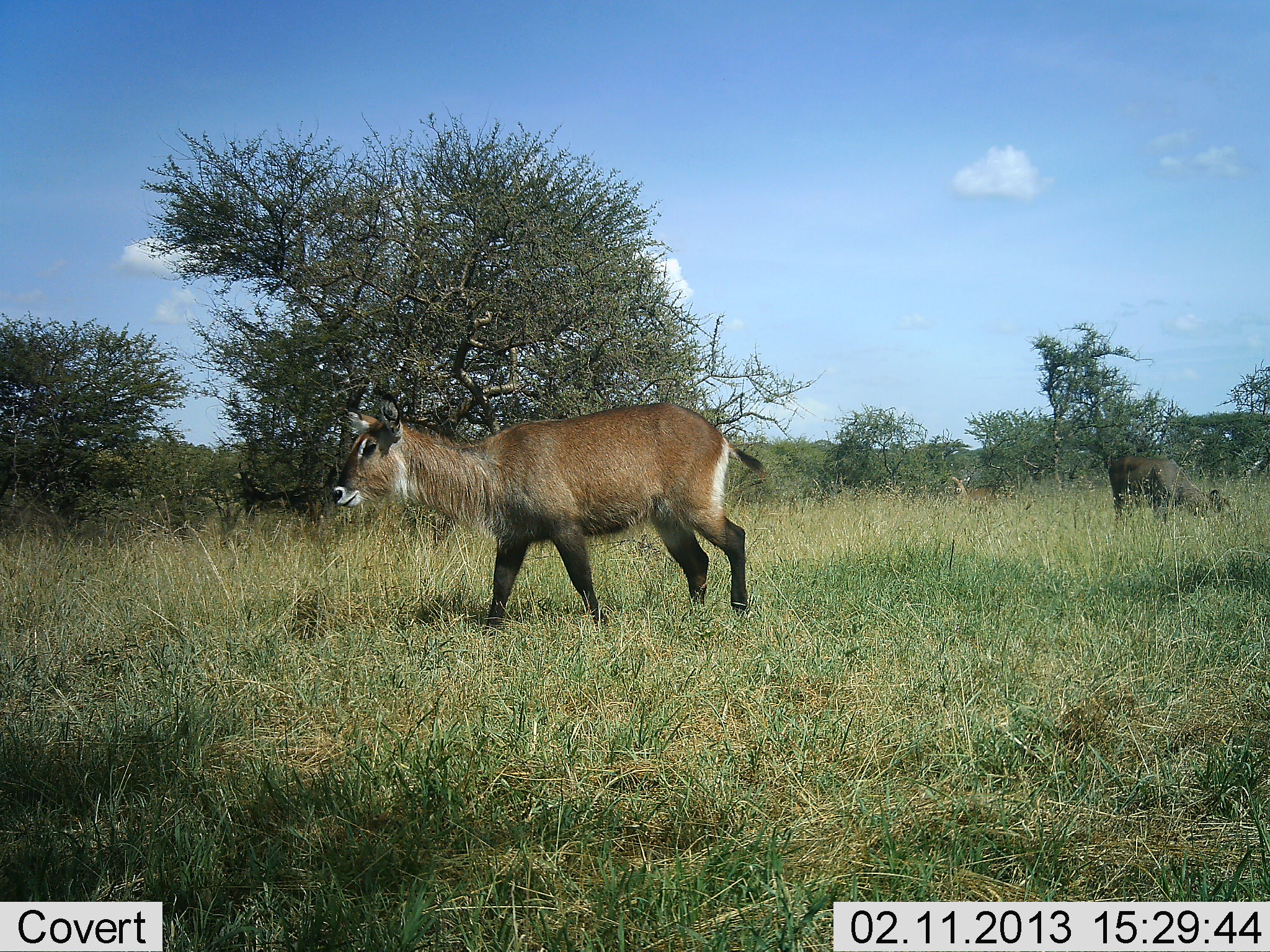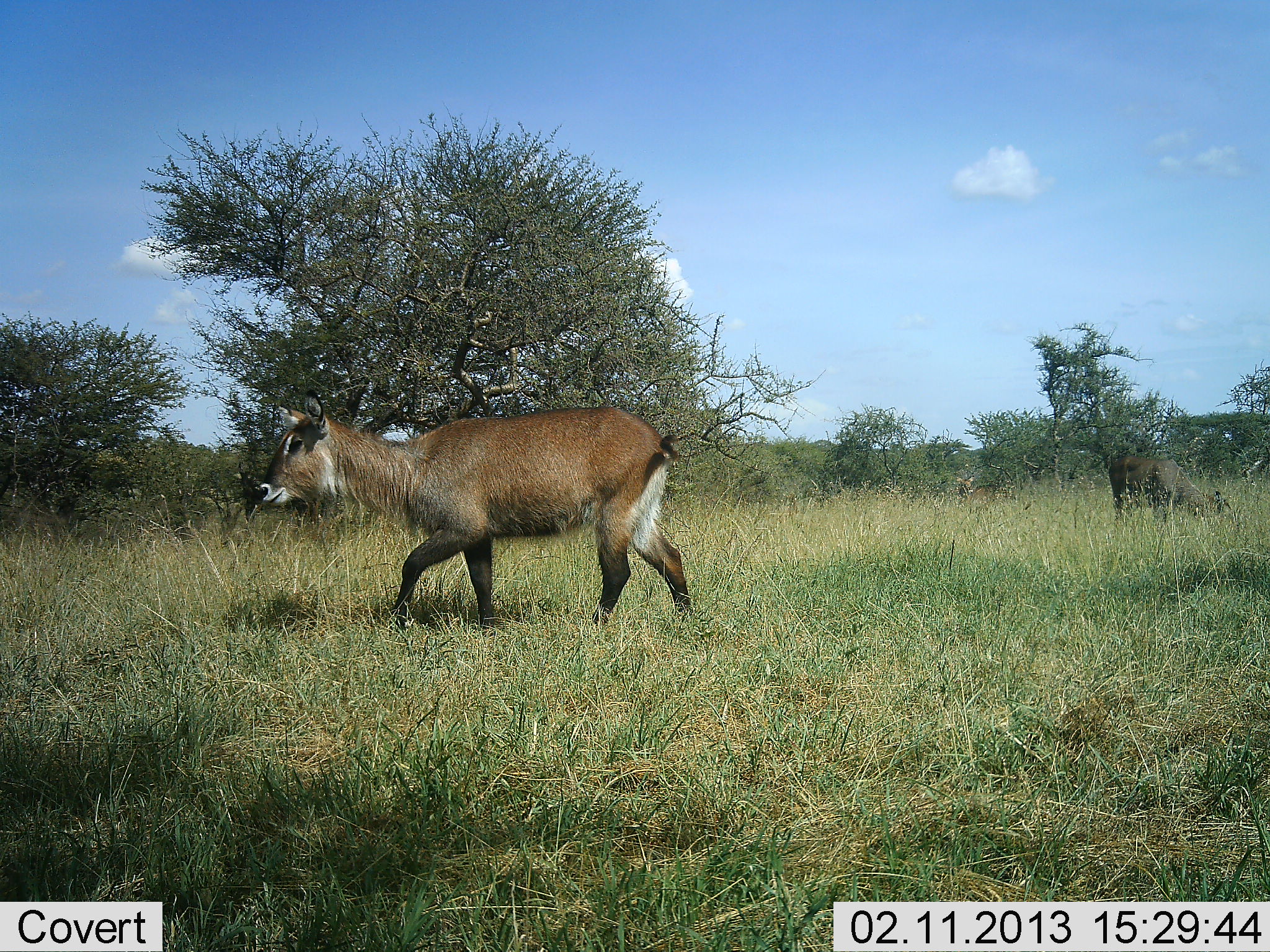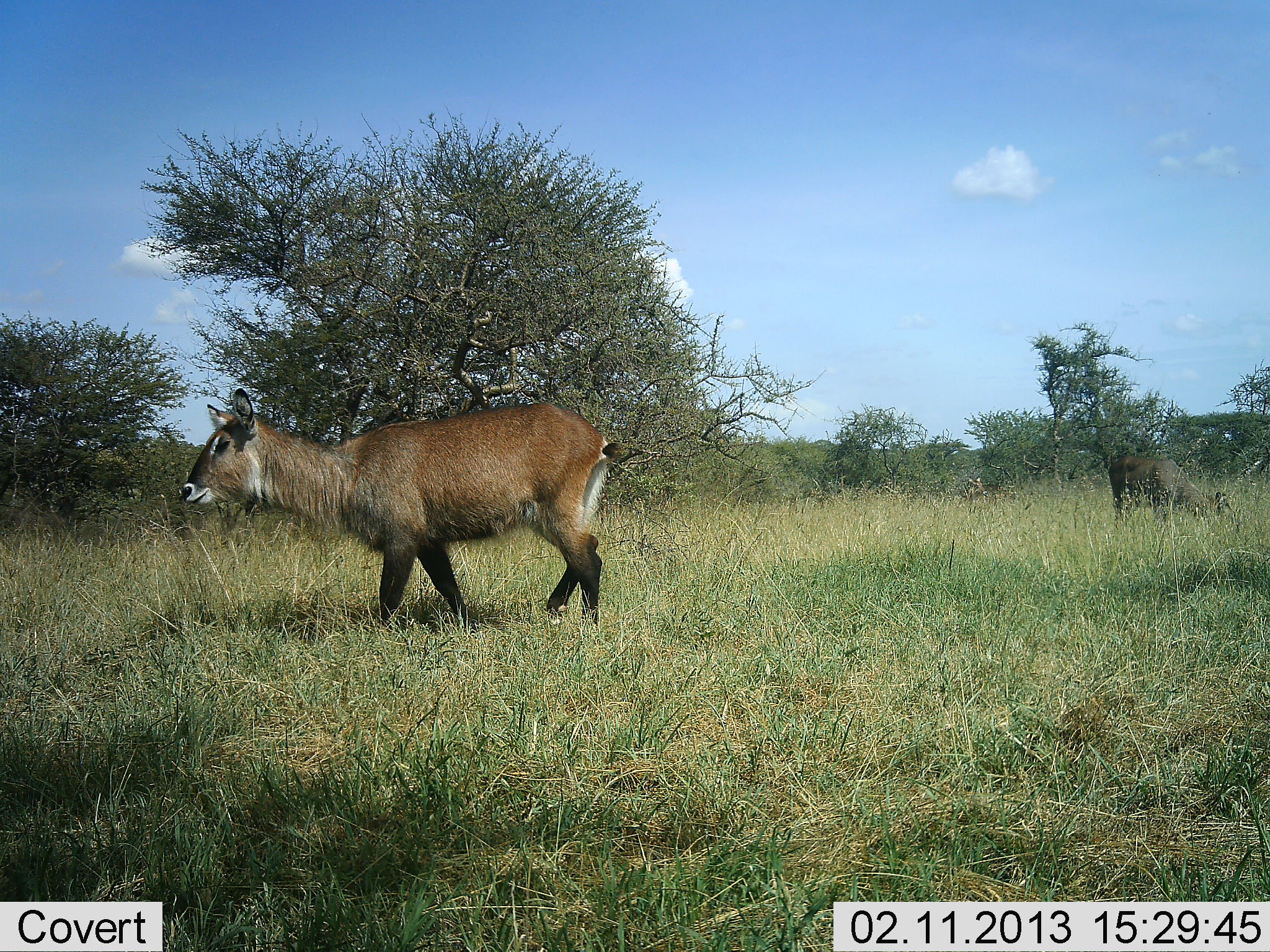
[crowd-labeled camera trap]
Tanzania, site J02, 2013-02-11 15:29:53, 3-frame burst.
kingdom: Animalia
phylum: Chordata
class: Mammalia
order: Artiodactyla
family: Bovidae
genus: Kobus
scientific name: Kobus ellipsiprymnus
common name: waterbuck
Waterbuck (Kobus ellipsiprymnus), count 2. Behavior (volunteer vote fractions): standing 32%, resting 4%, moving 89%, interacting 0%. Young present (vote fraction): 11%. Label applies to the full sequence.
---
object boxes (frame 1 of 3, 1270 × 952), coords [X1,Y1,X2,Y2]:
animal: [331,401,765,639]; [1107,455,1231,522]; [951,475,998,503]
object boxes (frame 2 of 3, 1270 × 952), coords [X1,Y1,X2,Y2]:
animal: [256,398,689,628]; [1107,454,1230,521]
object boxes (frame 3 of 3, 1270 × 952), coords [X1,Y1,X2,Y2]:
animal: [181,387,643,633]; [1107,455,1222,527]